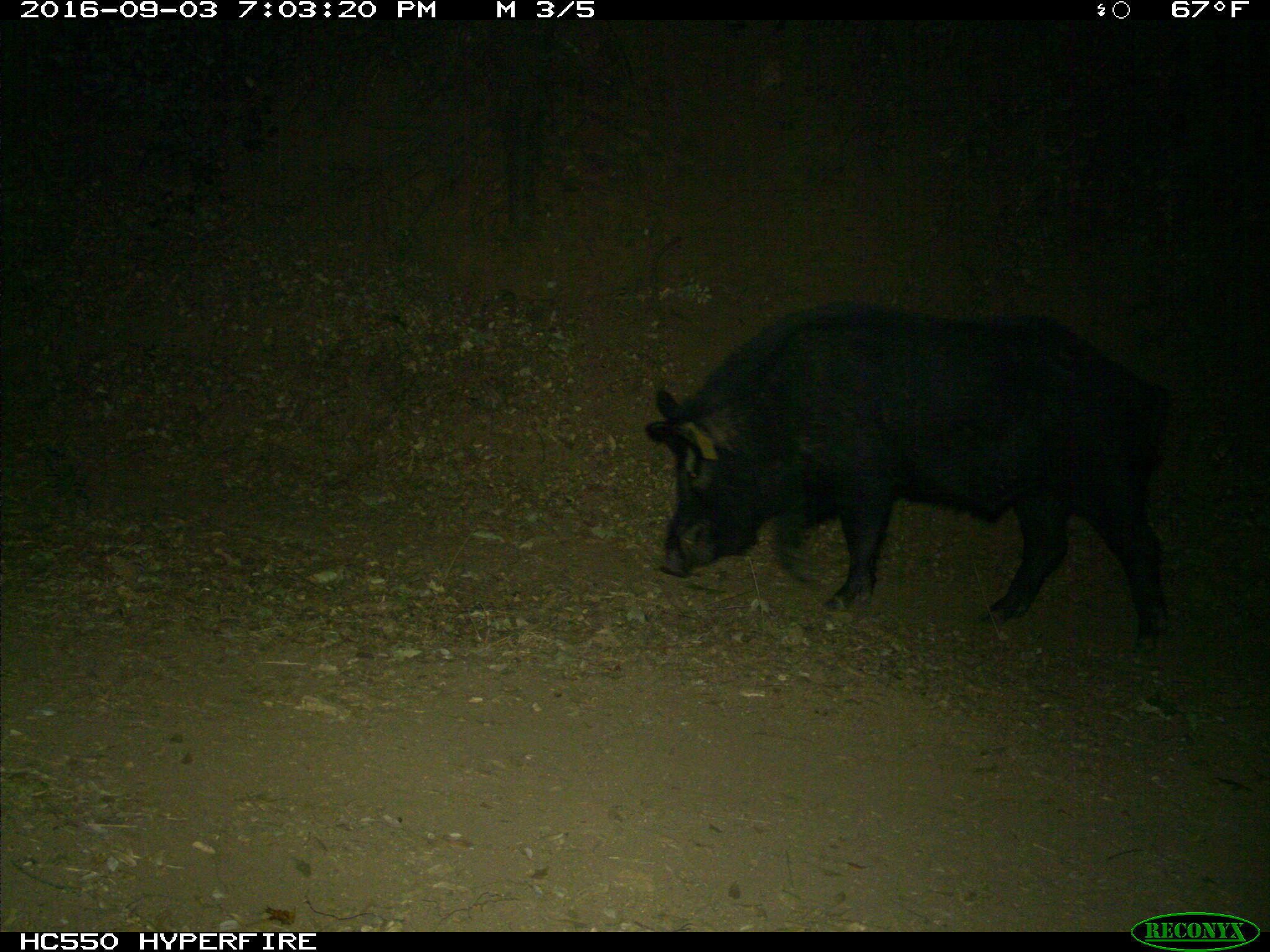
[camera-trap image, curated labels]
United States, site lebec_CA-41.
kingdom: Animalia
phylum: Chordata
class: Mammalia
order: Artiodactyla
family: Suidae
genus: Sus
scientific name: Sus scrofa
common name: wild boar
Sus scrofa (wild boar).